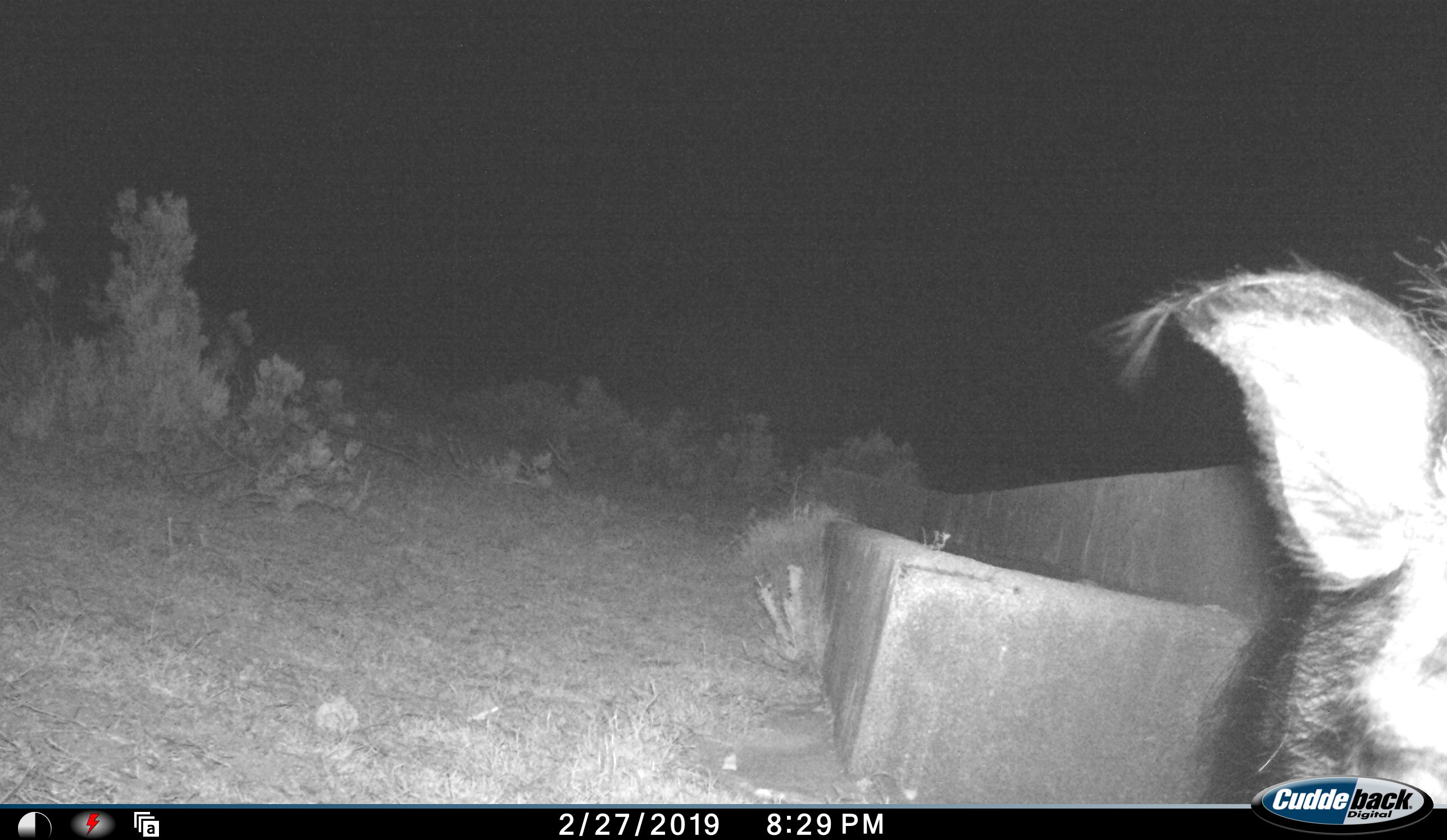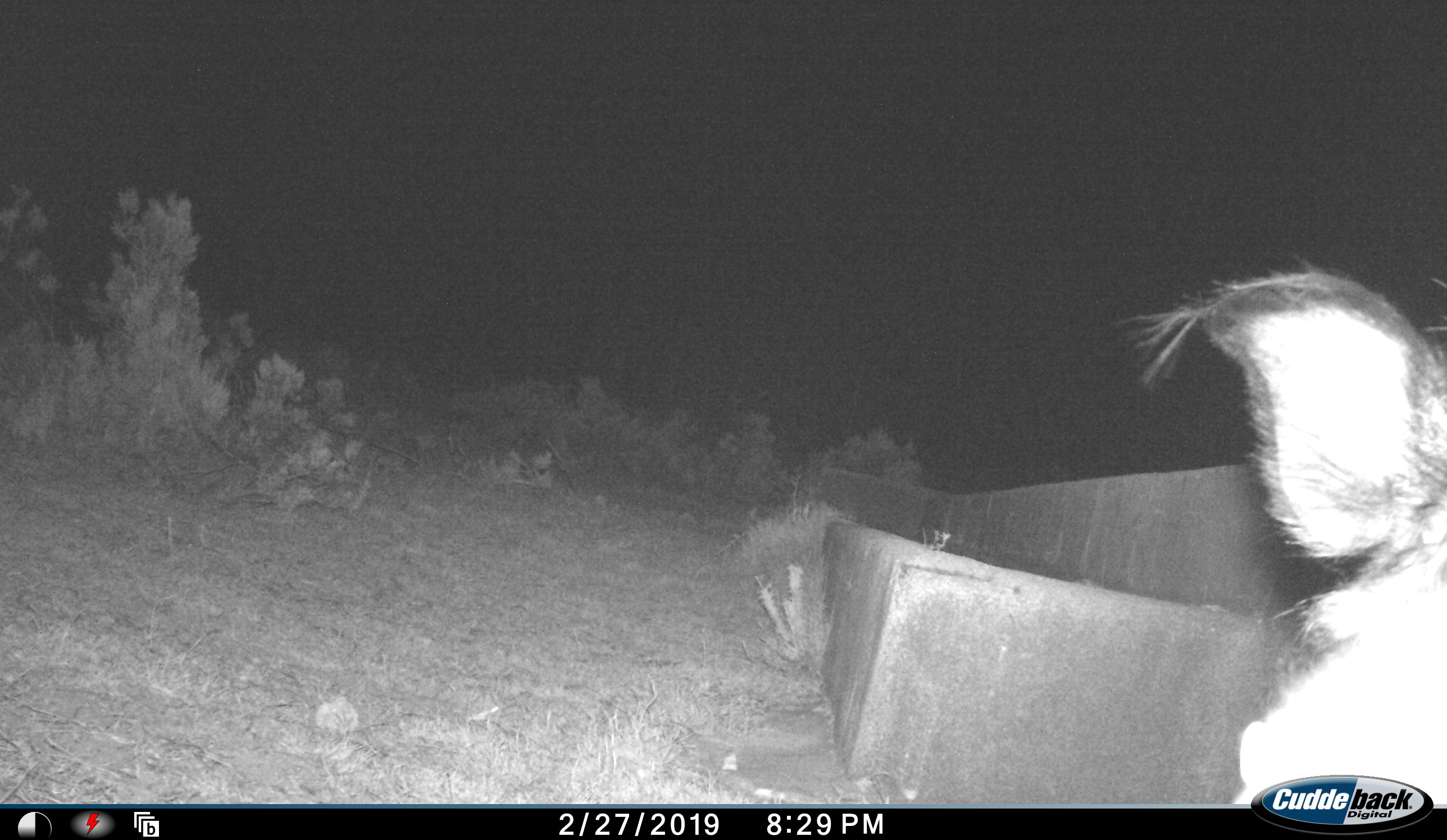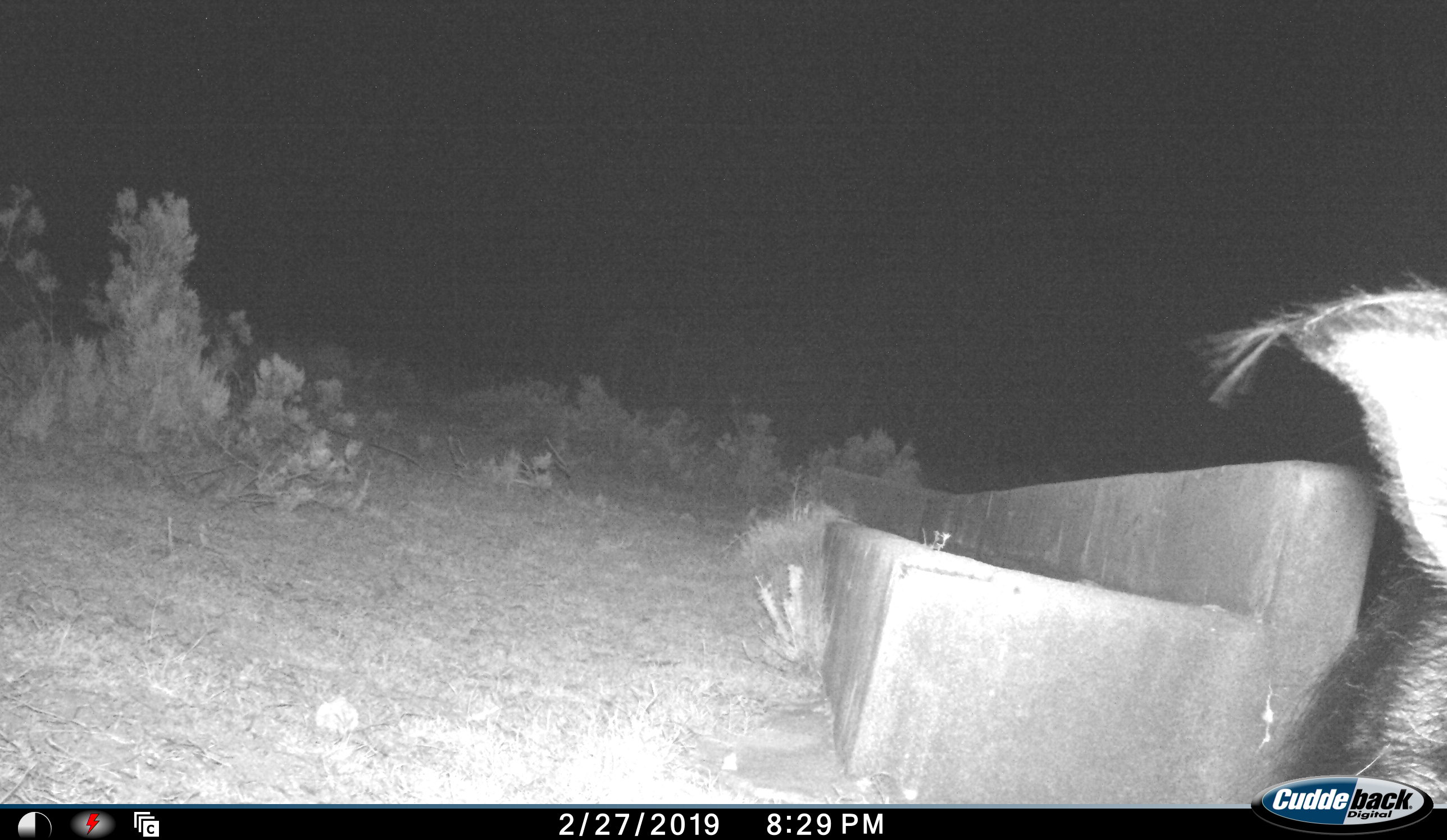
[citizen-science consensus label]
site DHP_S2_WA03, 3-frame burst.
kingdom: Animalia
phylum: Chordata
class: Mammalia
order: Artiodactyla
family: Suidae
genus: Potamochoerus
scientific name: Potamochoerus larvatus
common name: bushpig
Bushpig (Potamochoerus larvatus), count 1. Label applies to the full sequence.